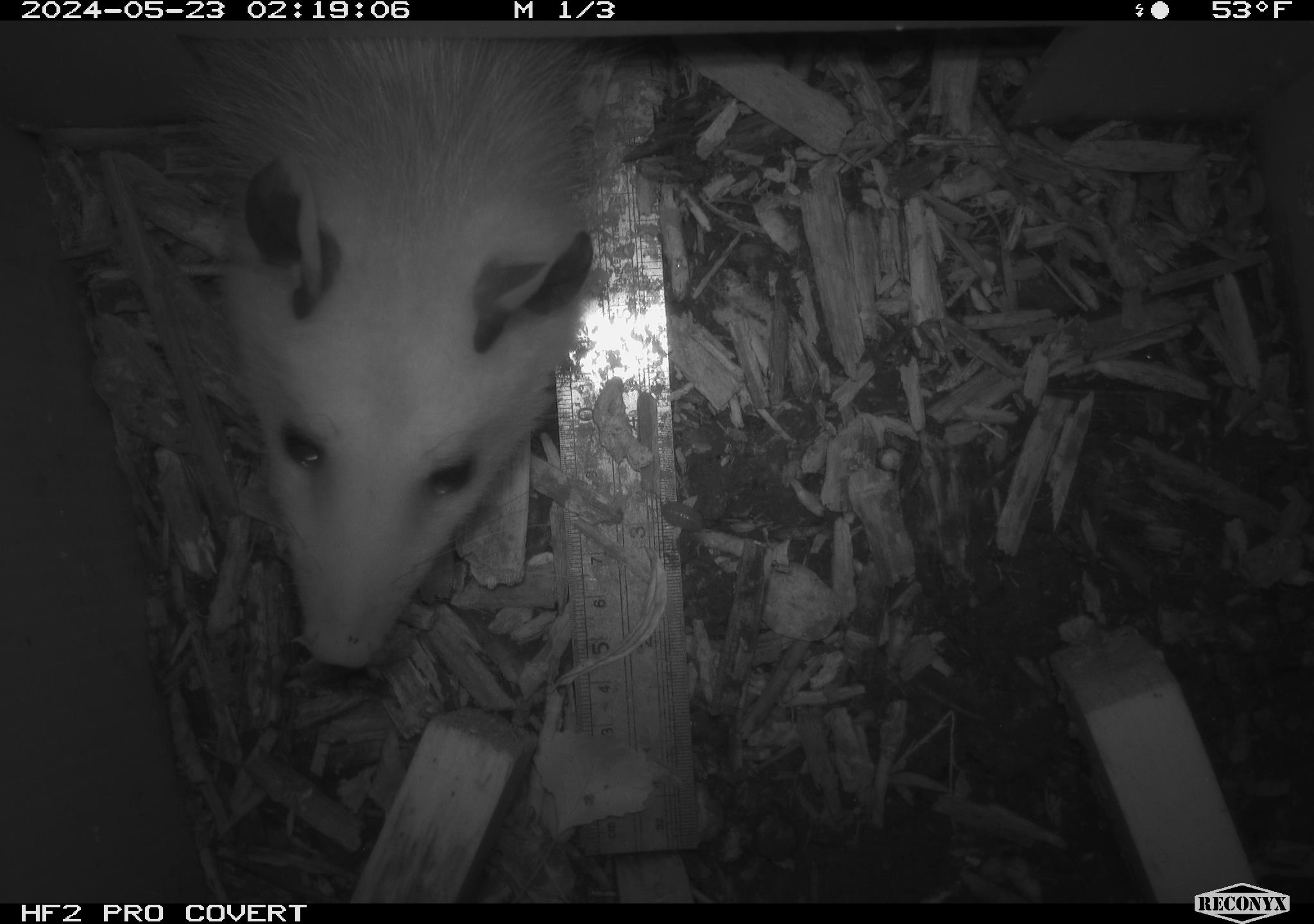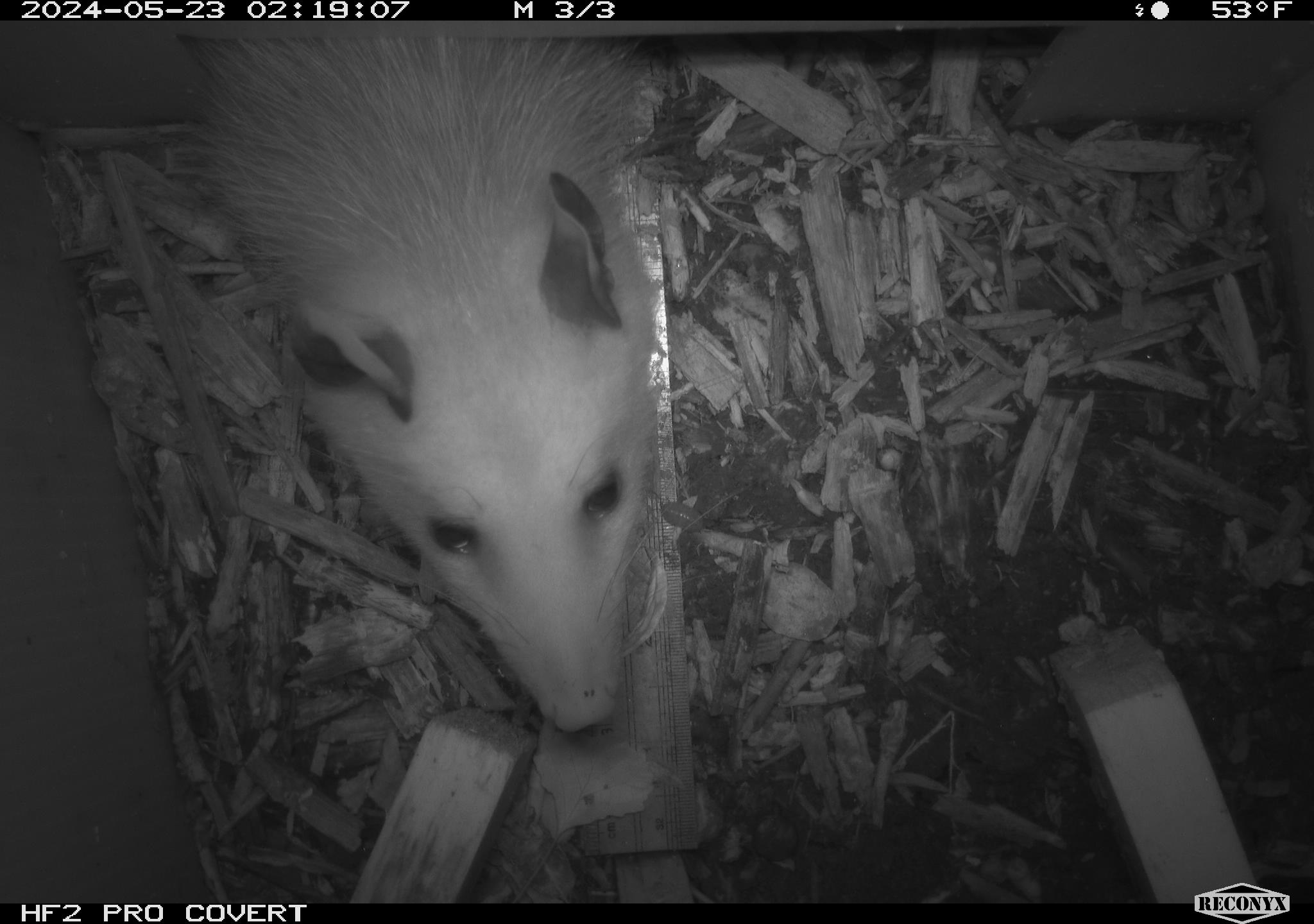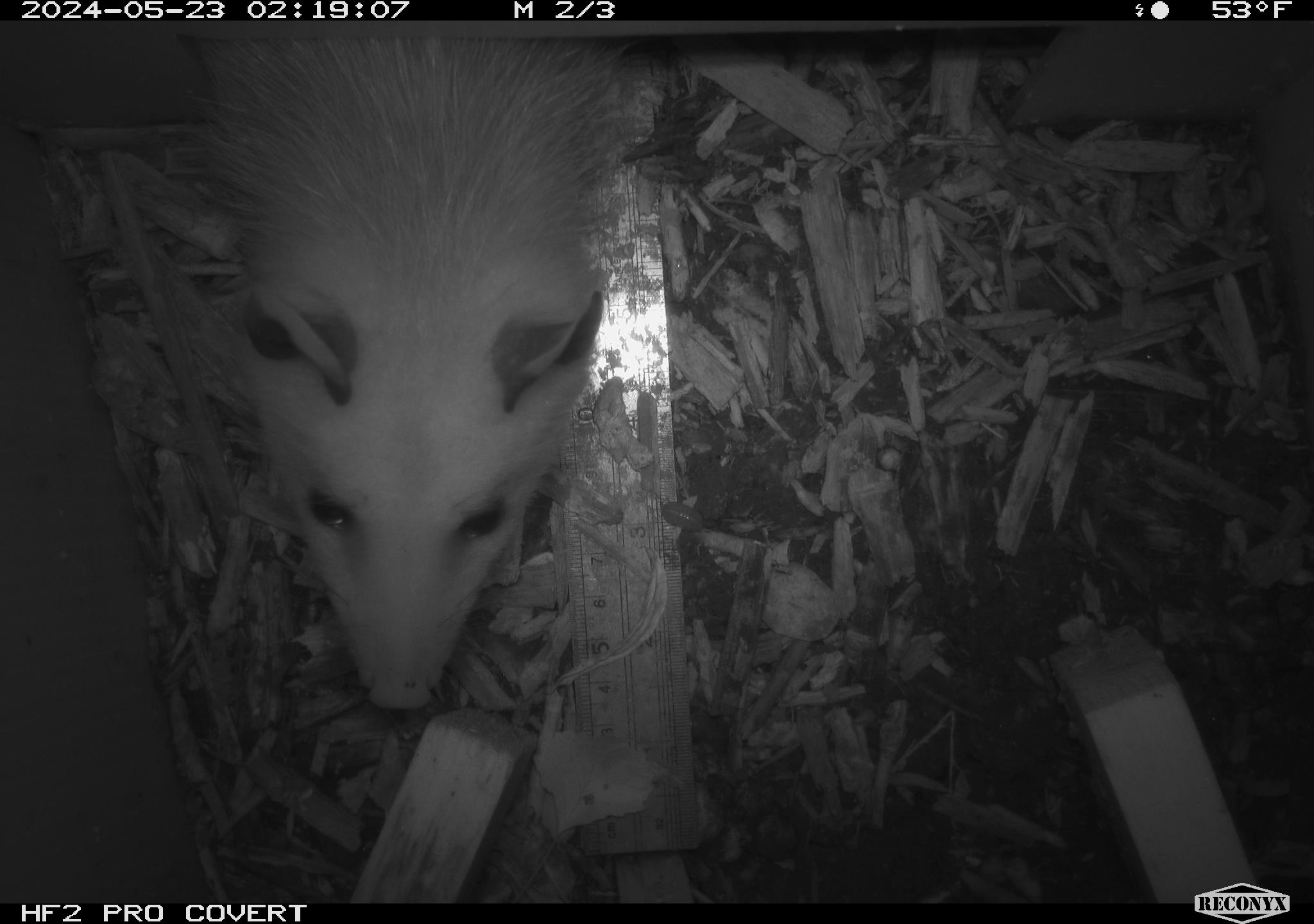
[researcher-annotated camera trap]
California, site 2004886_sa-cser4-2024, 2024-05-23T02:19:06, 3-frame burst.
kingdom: Animalia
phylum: Chordata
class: Mammalia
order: Didelphimorphia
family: Didelphidae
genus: Didelphis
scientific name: Didelphis virginiana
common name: virginia opossum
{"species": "virginia opossum (Didelphis virginiana)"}